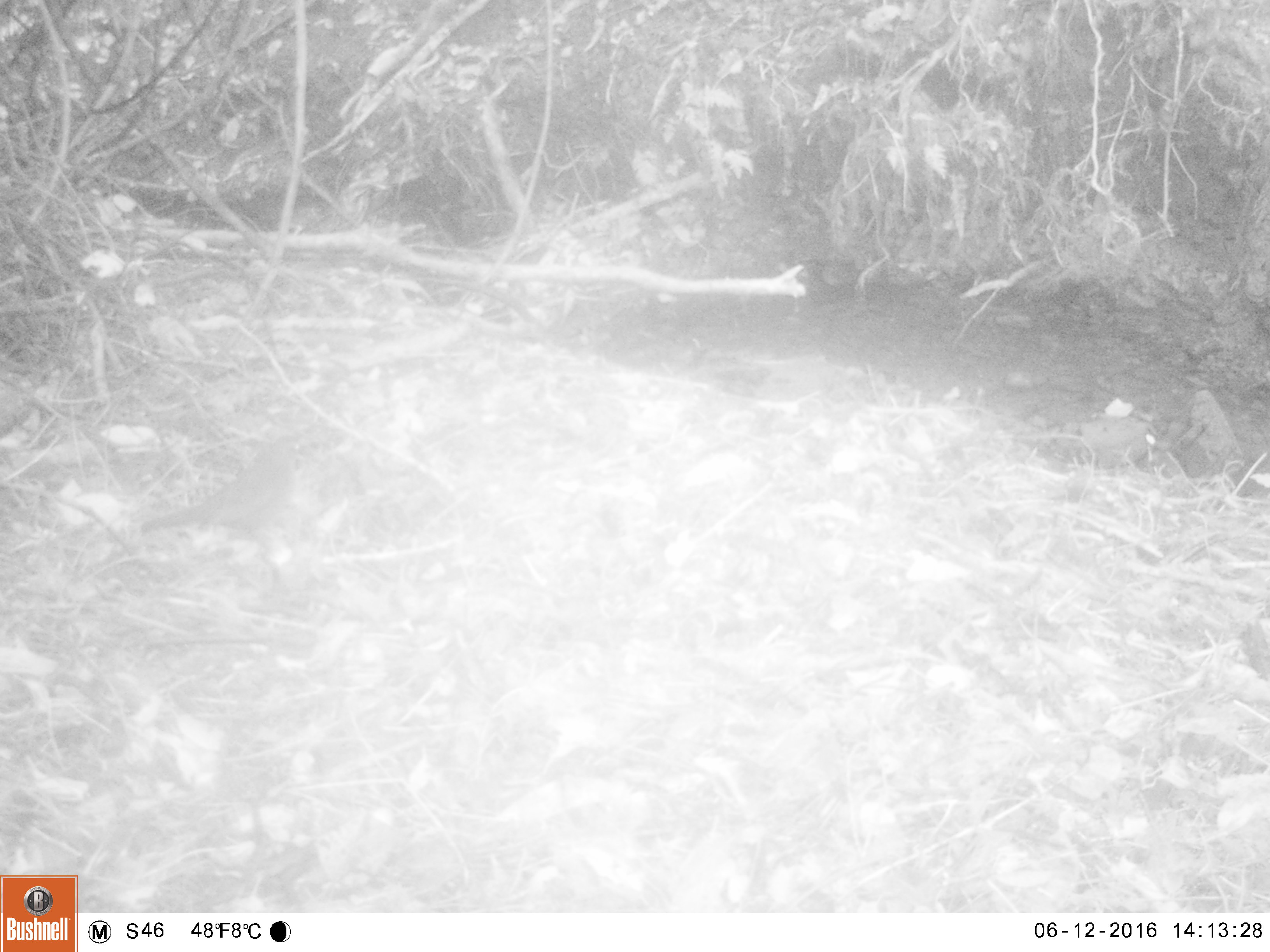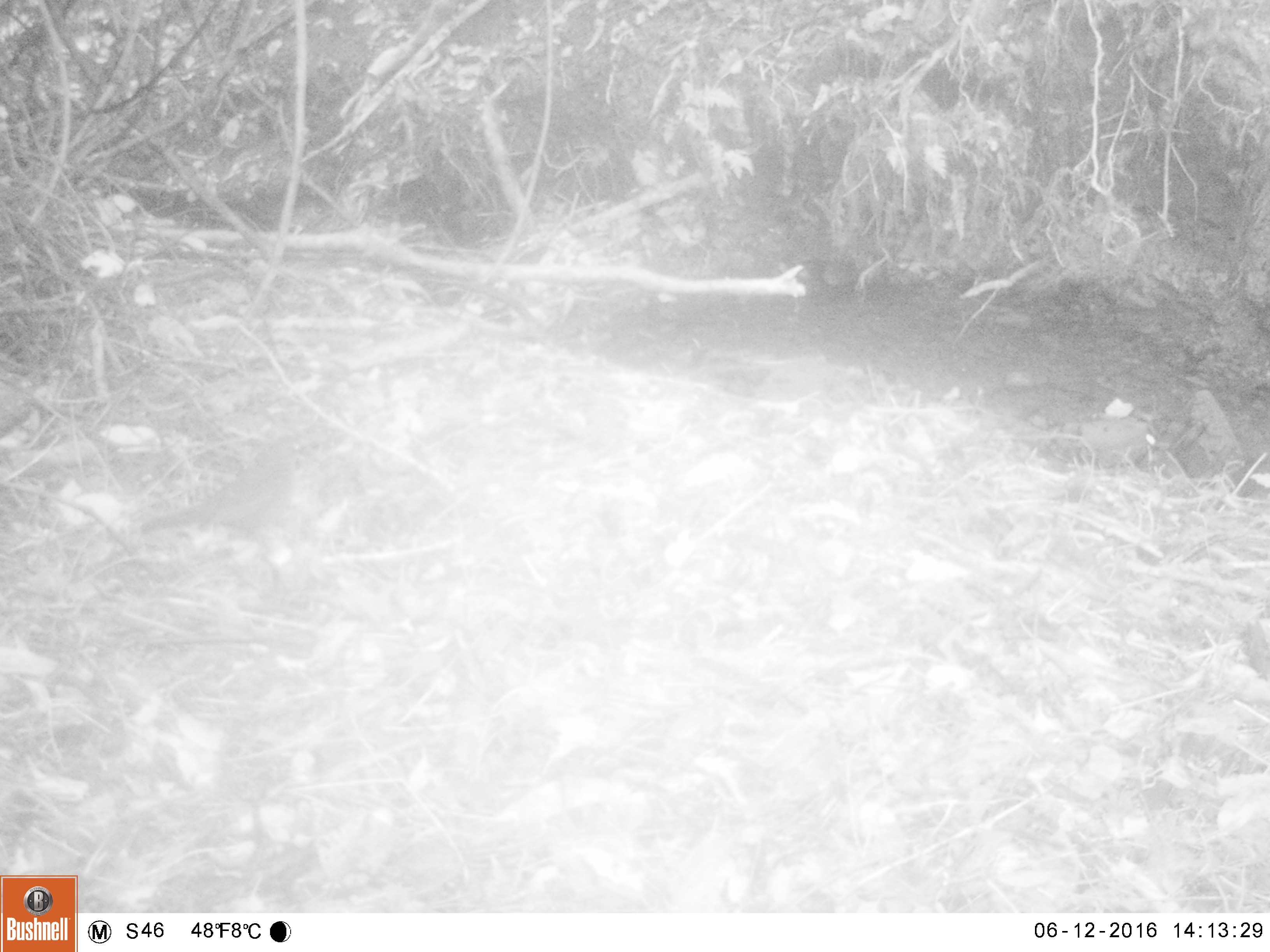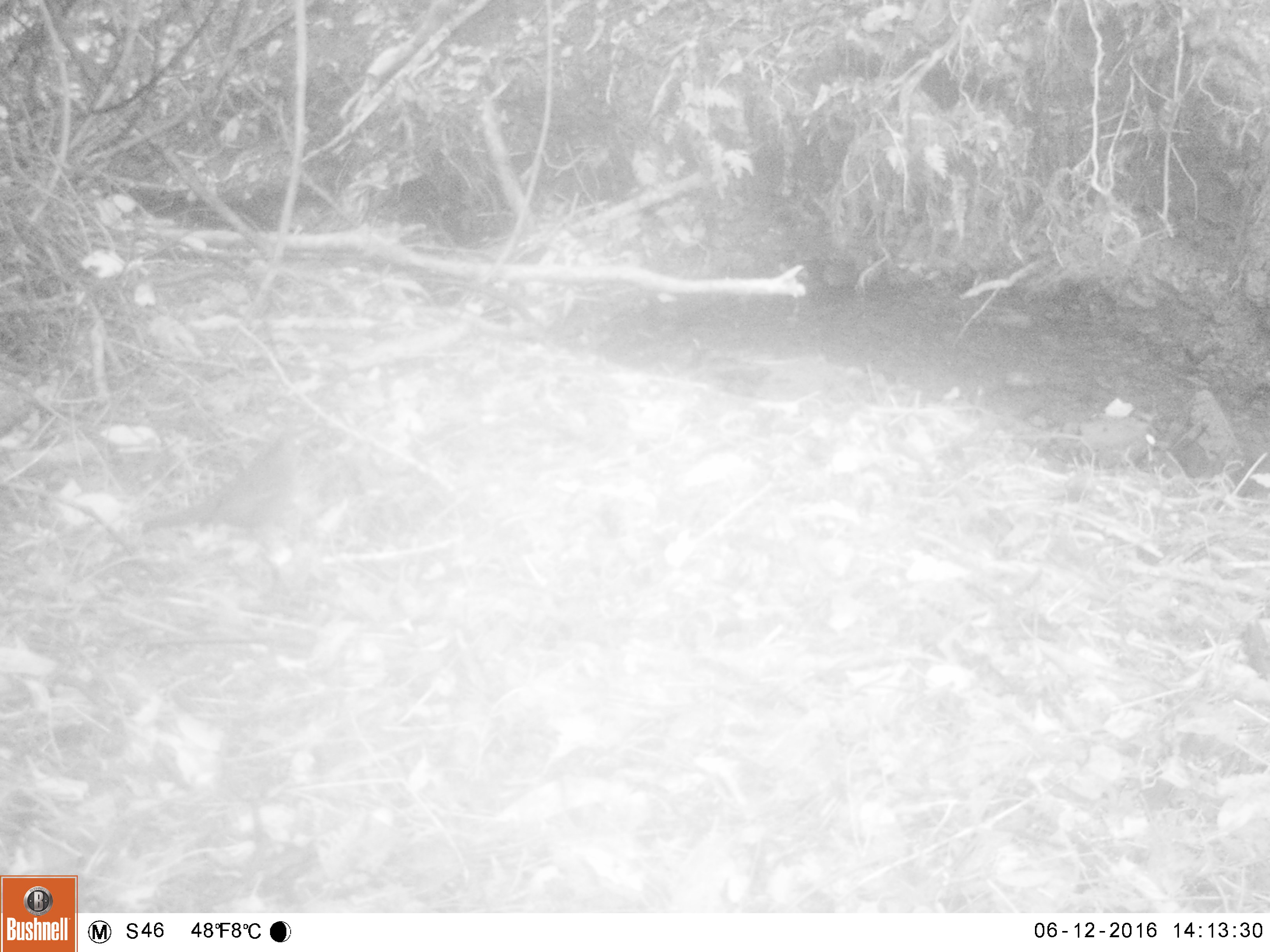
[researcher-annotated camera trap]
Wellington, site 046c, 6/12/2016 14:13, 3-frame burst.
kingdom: Animalia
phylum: Chordata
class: Aves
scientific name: Aves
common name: bird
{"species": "bird (Aves)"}